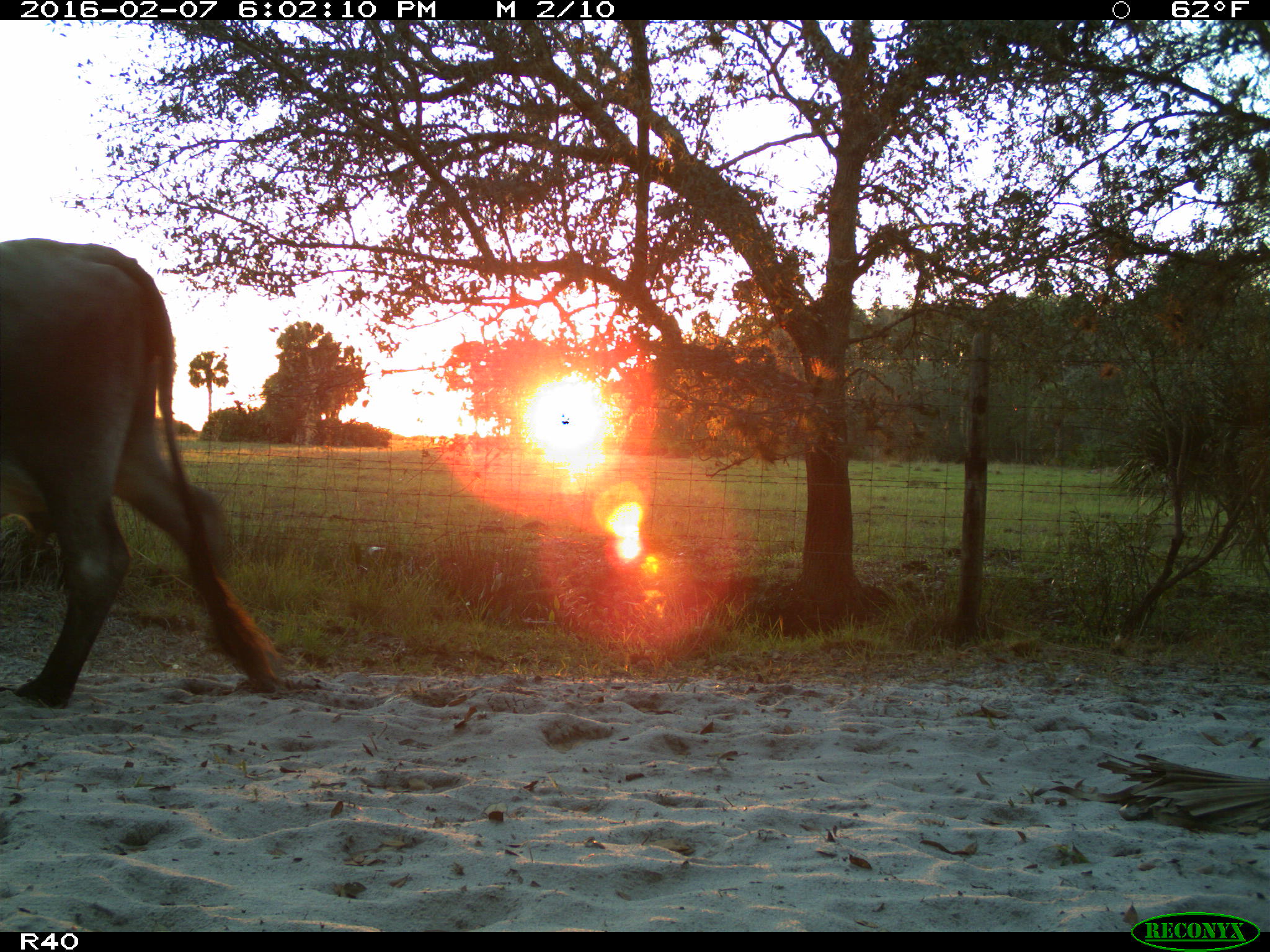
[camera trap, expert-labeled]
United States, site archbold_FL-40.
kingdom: Animalia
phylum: Chordata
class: Mammalia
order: Artiodactyla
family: Bovidae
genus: Bos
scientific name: Bos taurus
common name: domestic cow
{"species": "Bos taurus (domestic cow)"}